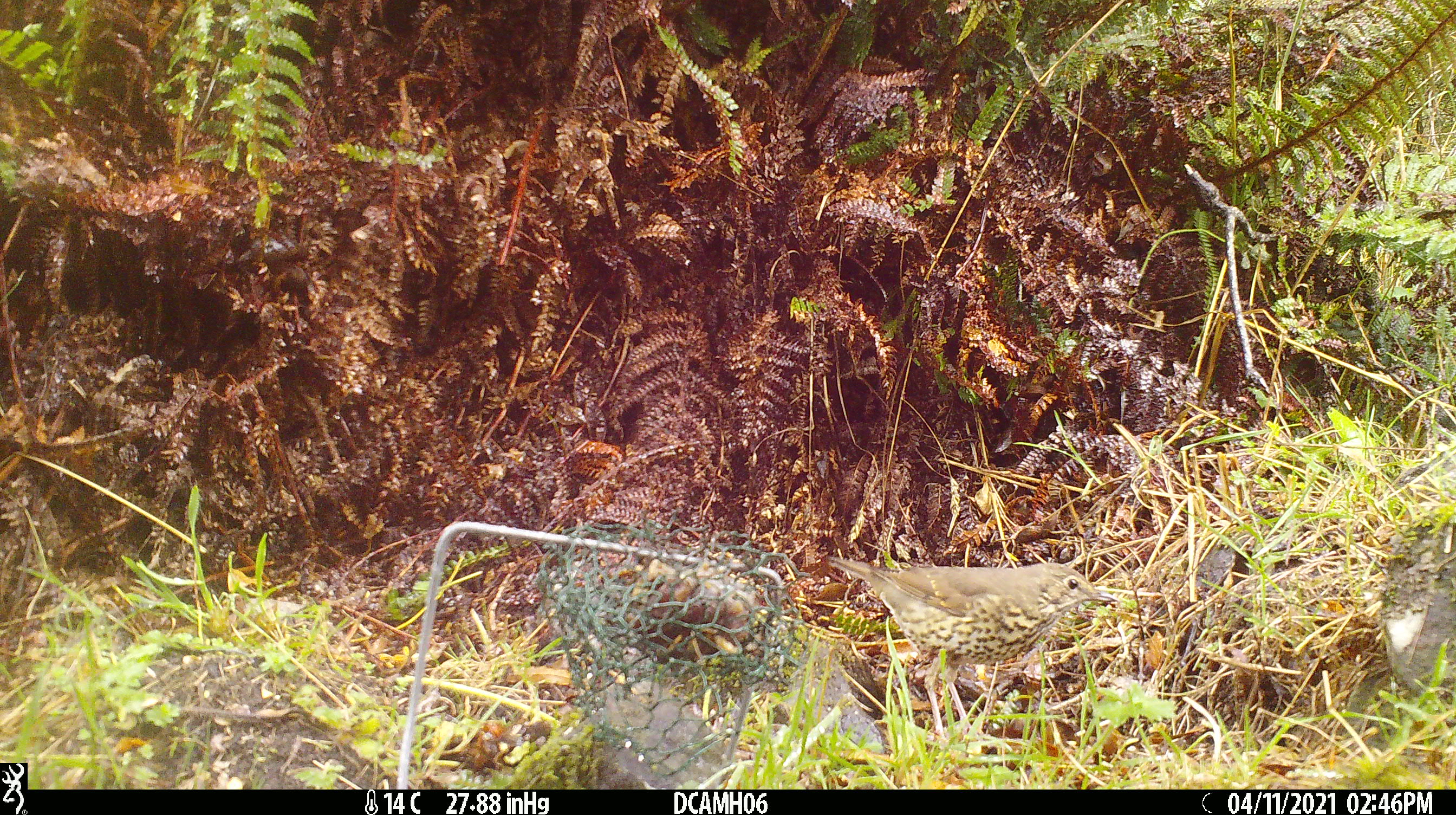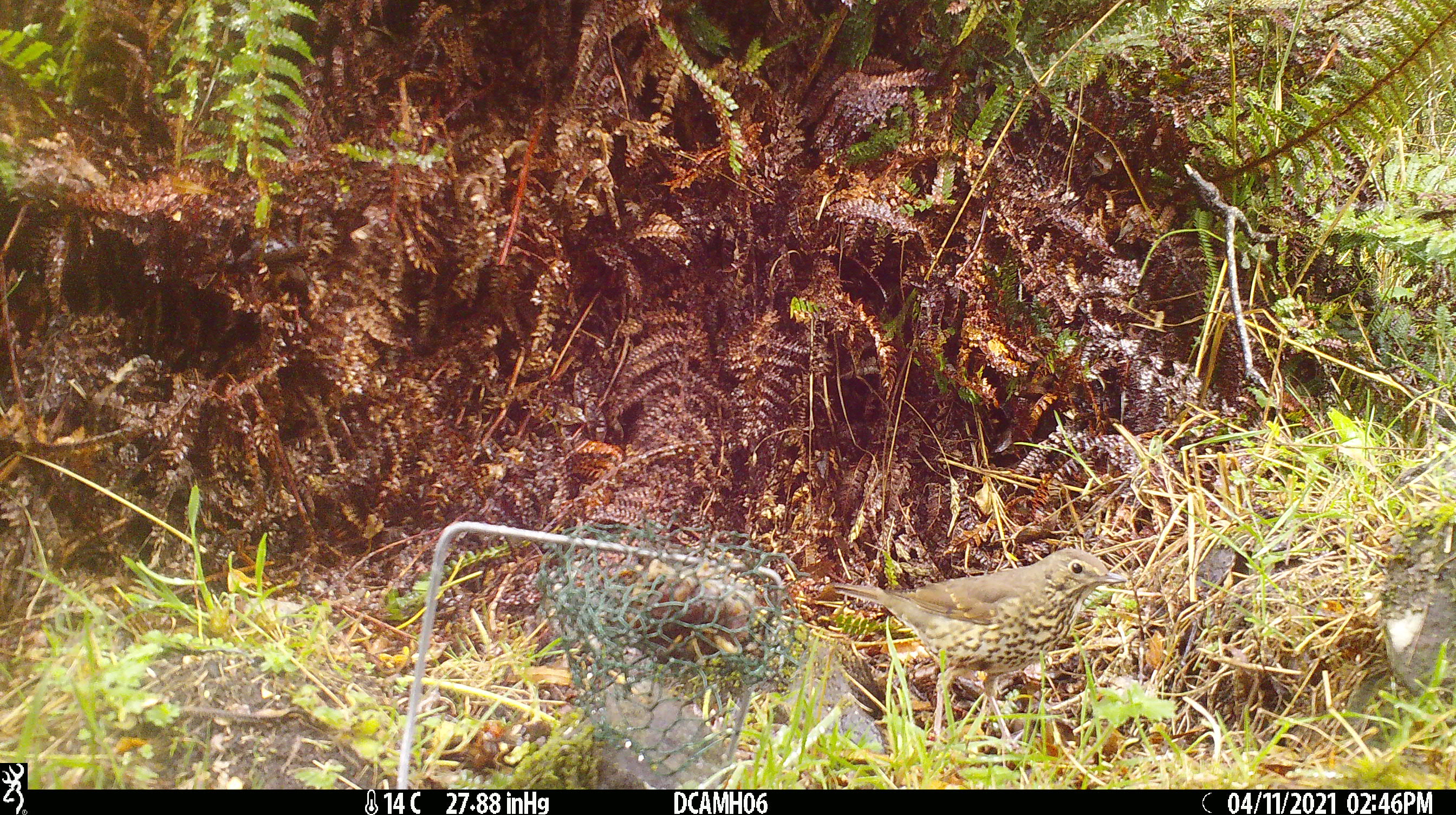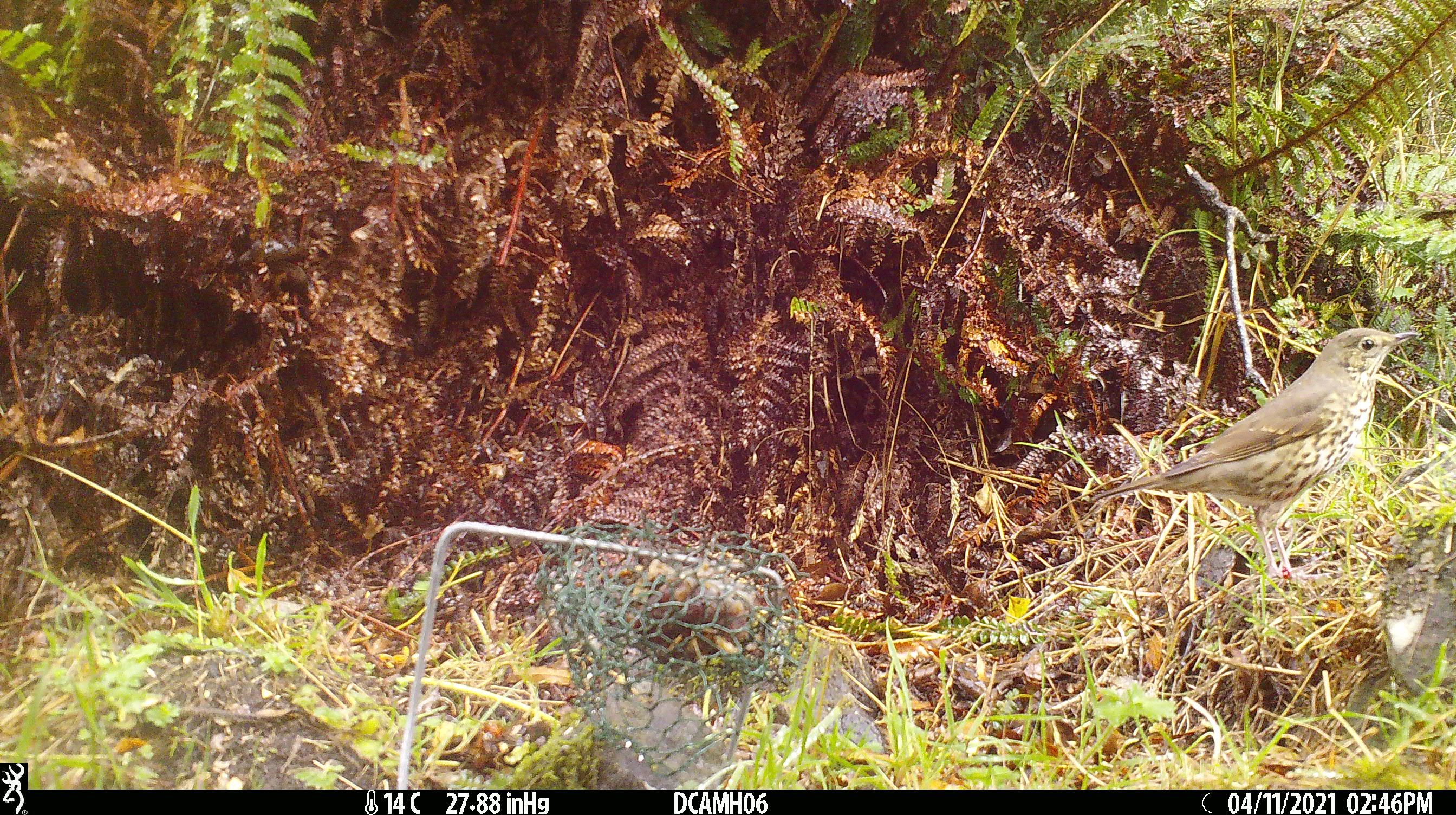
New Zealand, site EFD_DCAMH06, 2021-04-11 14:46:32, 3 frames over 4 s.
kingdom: Animalia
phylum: Chordata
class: Aves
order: Passeriformes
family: Turdidae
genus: Turdus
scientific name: Turdus philomelos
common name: song thrush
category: thrush